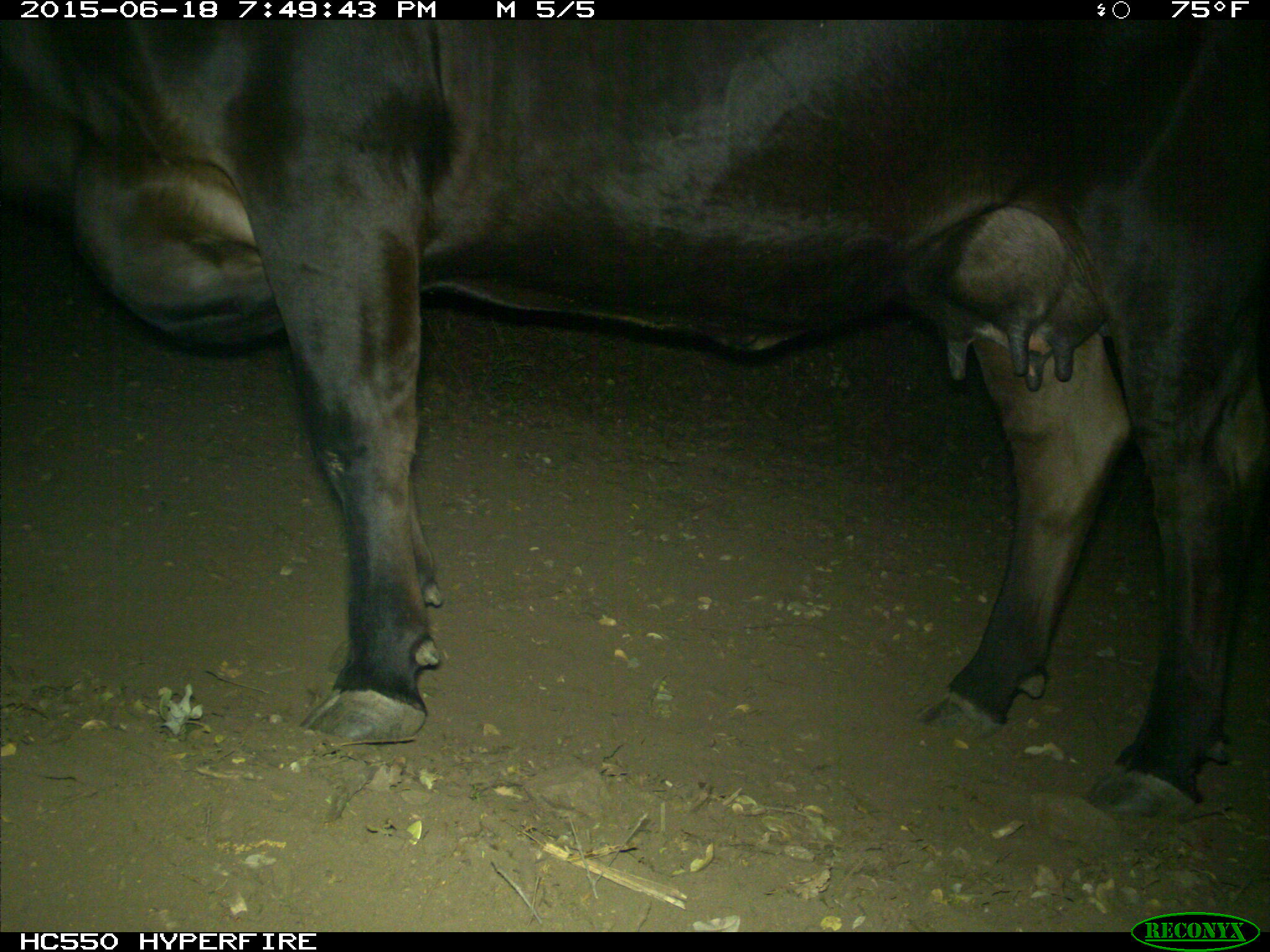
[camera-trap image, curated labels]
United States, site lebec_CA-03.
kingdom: Animalia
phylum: Chordata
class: Mammalia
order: Artiodactyla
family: Bovidae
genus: Bos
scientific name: Bos taurus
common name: domestic cow